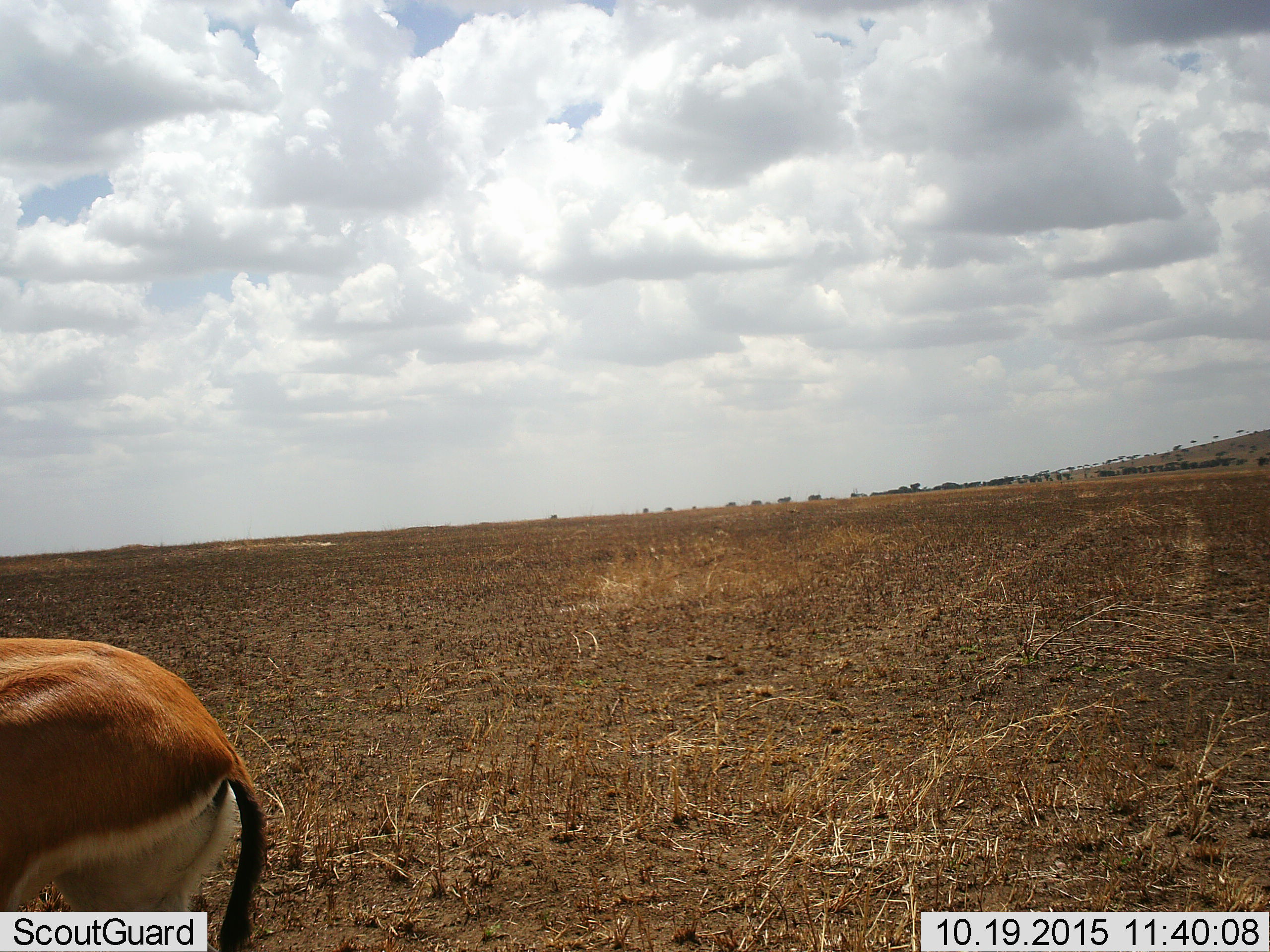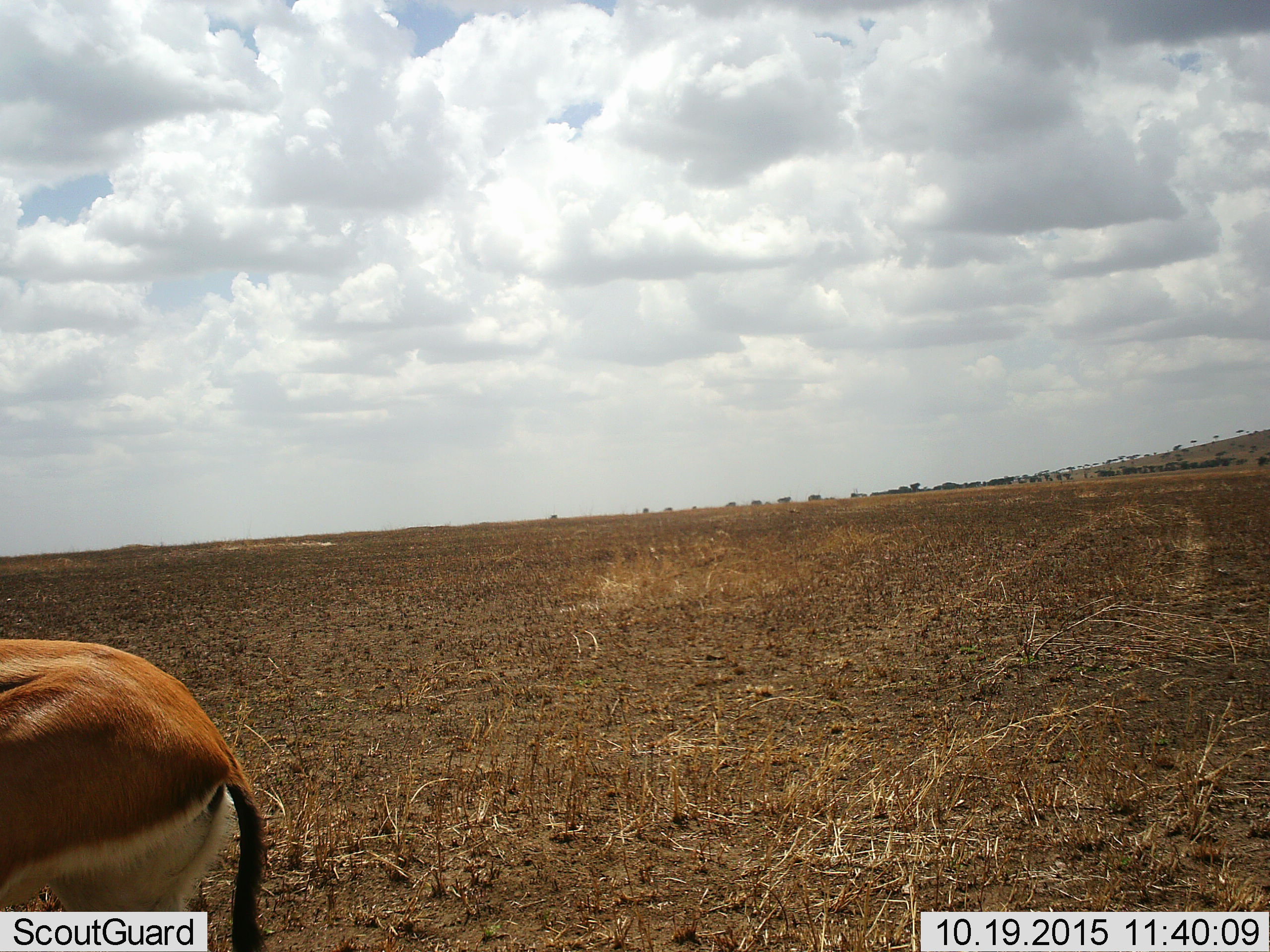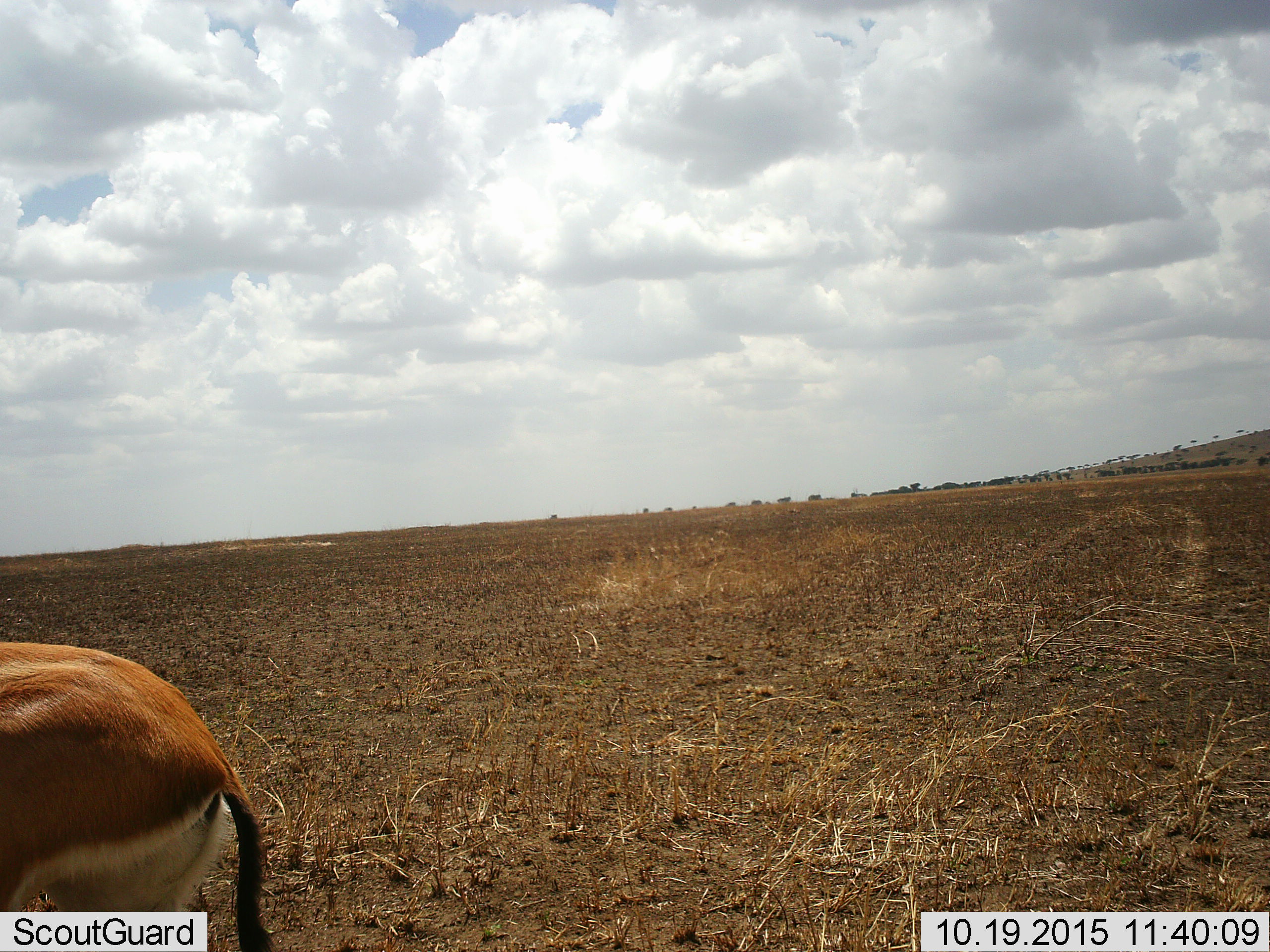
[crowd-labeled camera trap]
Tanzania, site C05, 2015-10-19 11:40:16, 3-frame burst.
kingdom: Animalia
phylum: Chordata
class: Mammalia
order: Artiodactyla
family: Bovidae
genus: Eudorcas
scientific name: Eudorcas thomsonii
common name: thomson's gazelle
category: gazellethomsons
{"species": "gazellethomsons (thomson's gazelle) (Eudorcas thomsonii)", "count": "1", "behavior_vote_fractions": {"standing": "91%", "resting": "0%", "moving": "9%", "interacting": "0%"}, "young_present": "0%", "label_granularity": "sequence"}